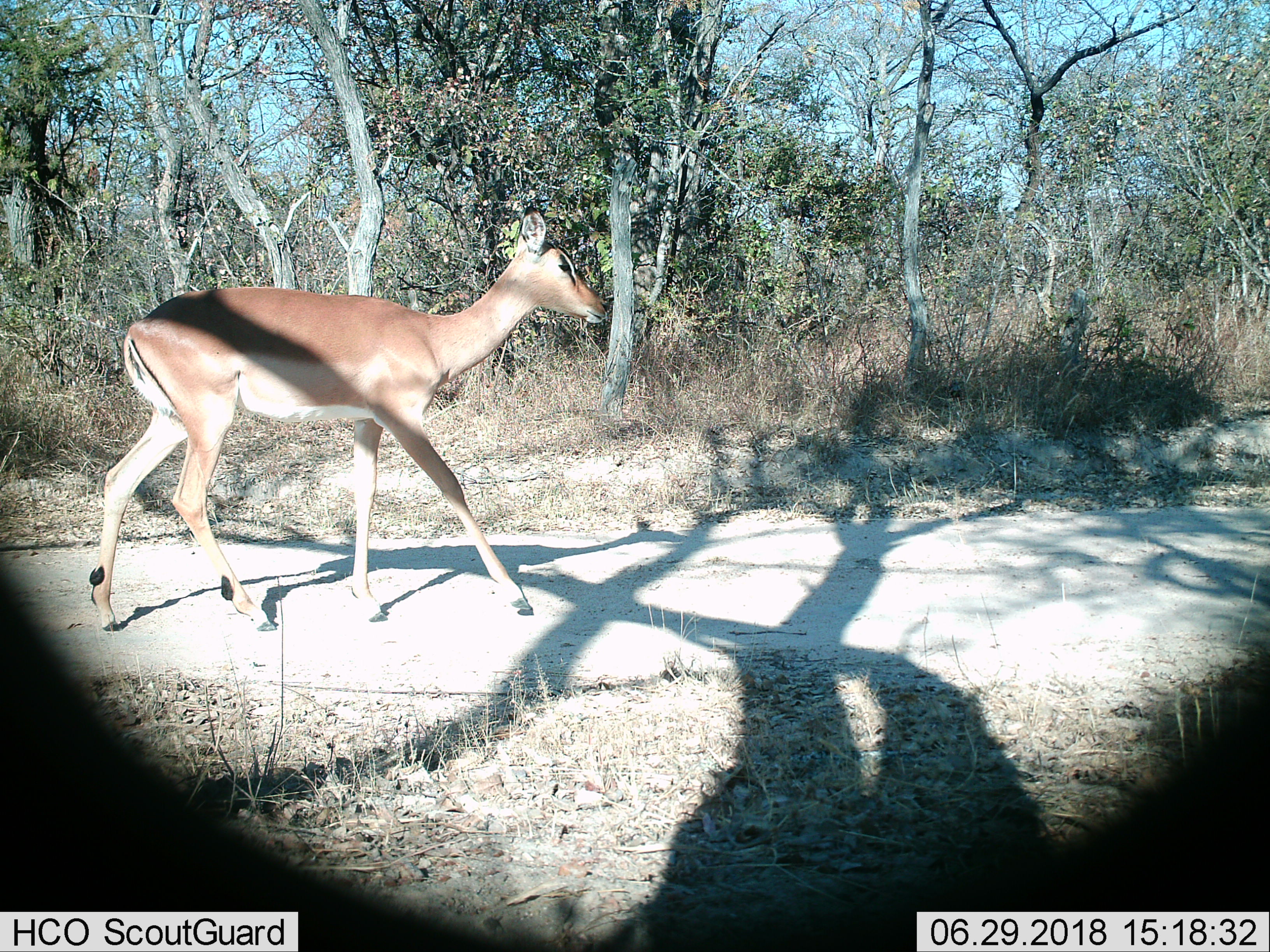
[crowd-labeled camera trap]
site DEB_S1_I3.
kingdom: Animalia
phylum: Chordata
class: Mammalia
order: Artiodactyla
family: Bovidae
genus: Aepyceros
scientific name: Aepyceros melampus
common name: impala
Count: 1.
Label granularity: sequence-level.